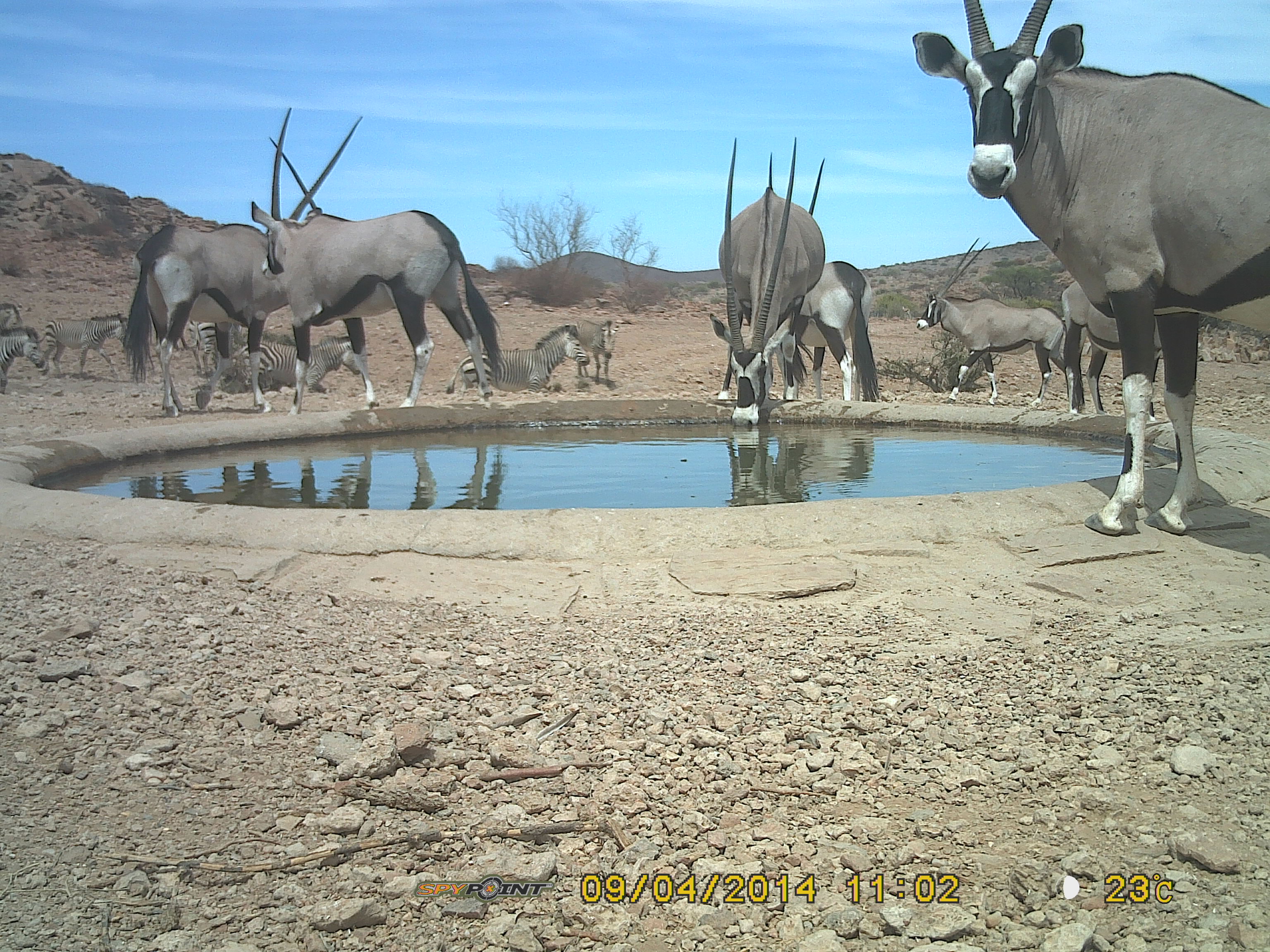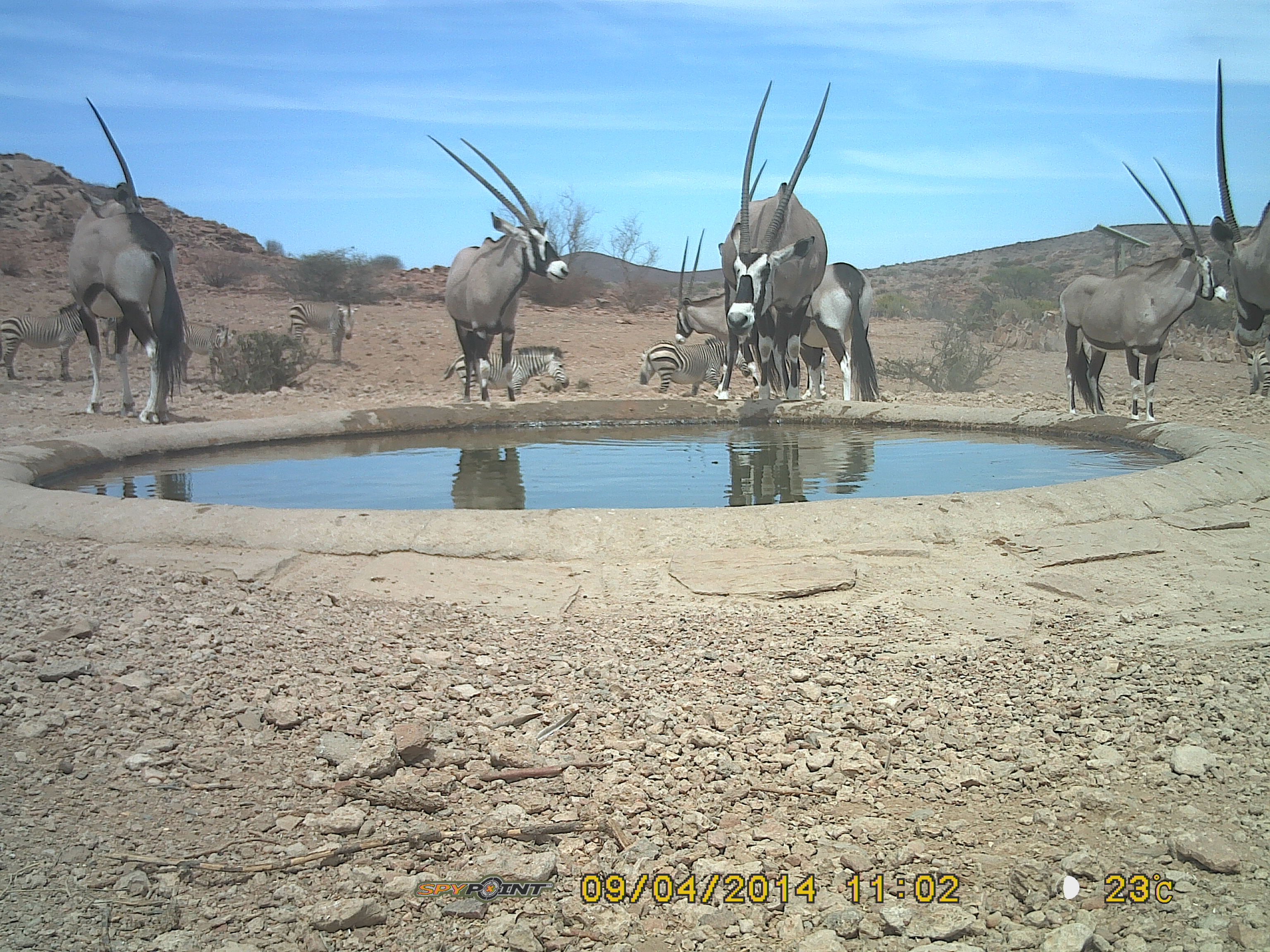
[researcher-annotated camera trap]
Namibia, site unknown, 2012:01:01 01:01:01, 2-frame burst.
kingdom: Animalia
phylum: Chordata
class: Mammalia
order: Artiodactyla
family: Bovidae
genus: Oryx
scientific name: Oryx gazella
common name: gemsbok